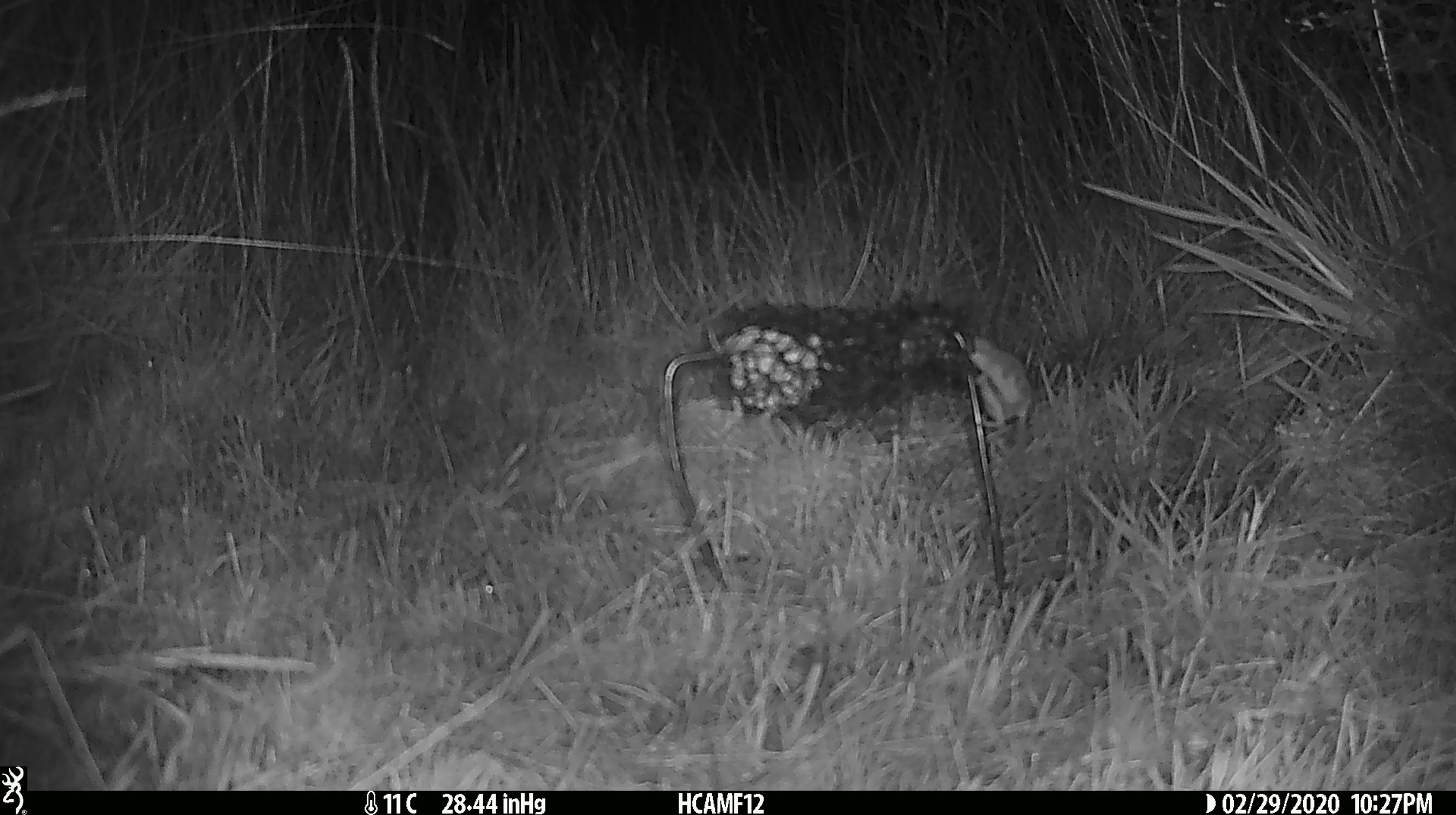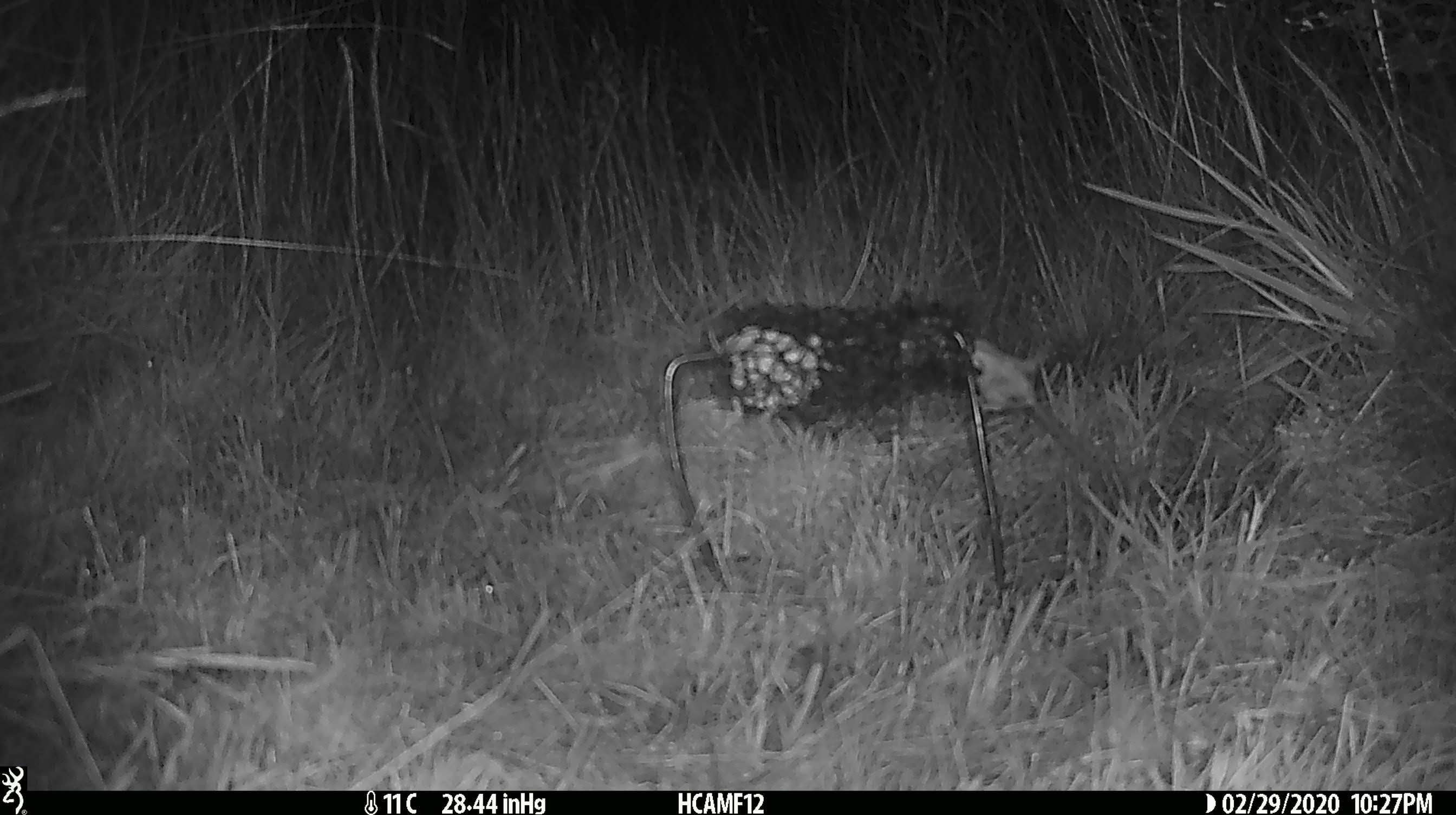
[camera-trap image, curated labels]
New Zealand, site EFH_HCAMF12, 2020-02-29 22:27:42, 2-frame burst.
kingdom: Animalia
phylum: Chordata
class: Mammalia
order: Rodentia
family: Muridae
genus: Mus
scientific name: Mus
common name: mouse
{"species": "mouse (Mus)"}